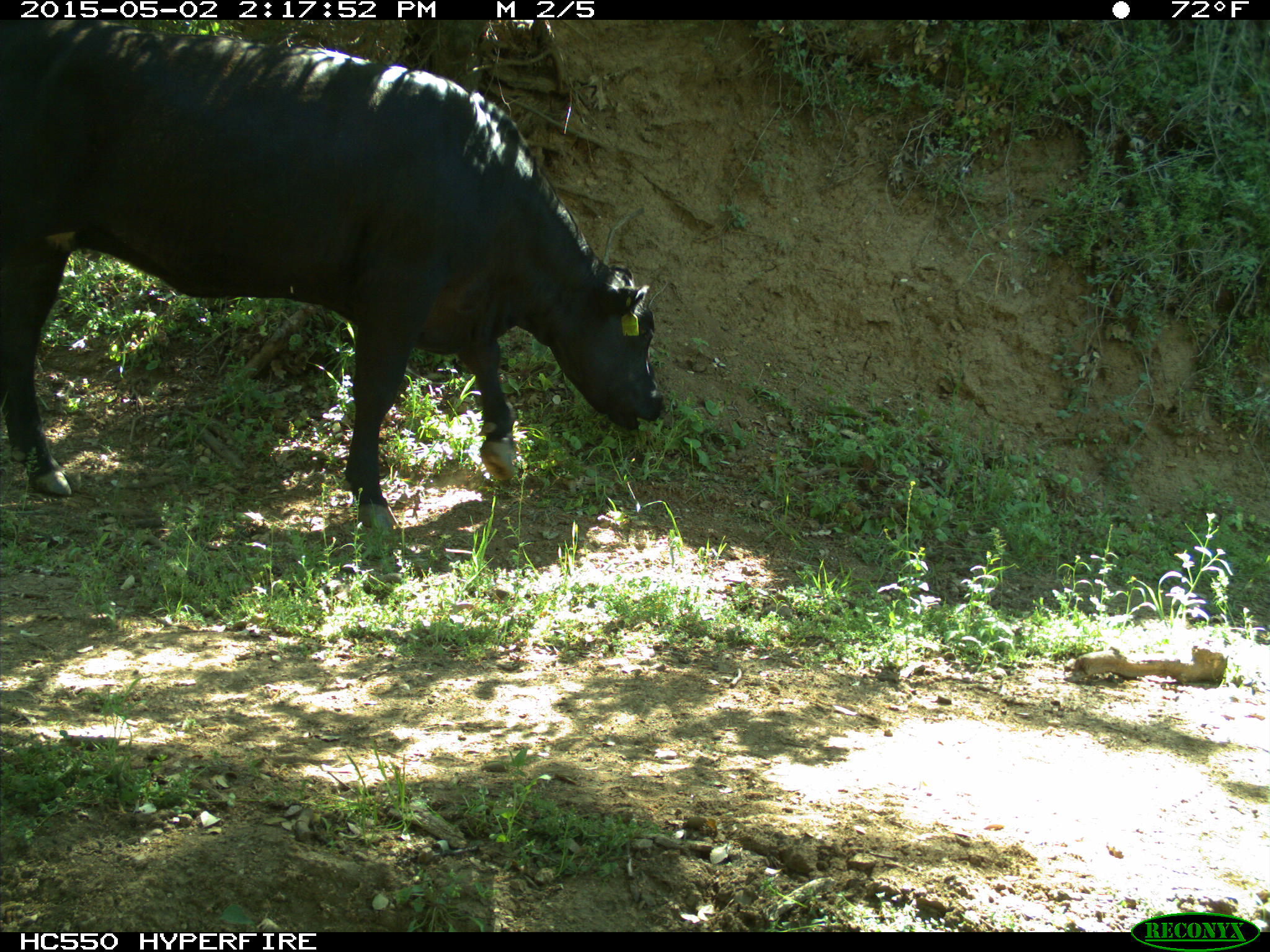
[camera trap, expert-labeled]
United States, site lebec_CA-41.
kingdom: Animalia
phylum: Chordata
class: Mammalia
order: Artiodactyla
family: Bovidae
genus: Bos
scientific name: Bos taurus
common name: domestic cow